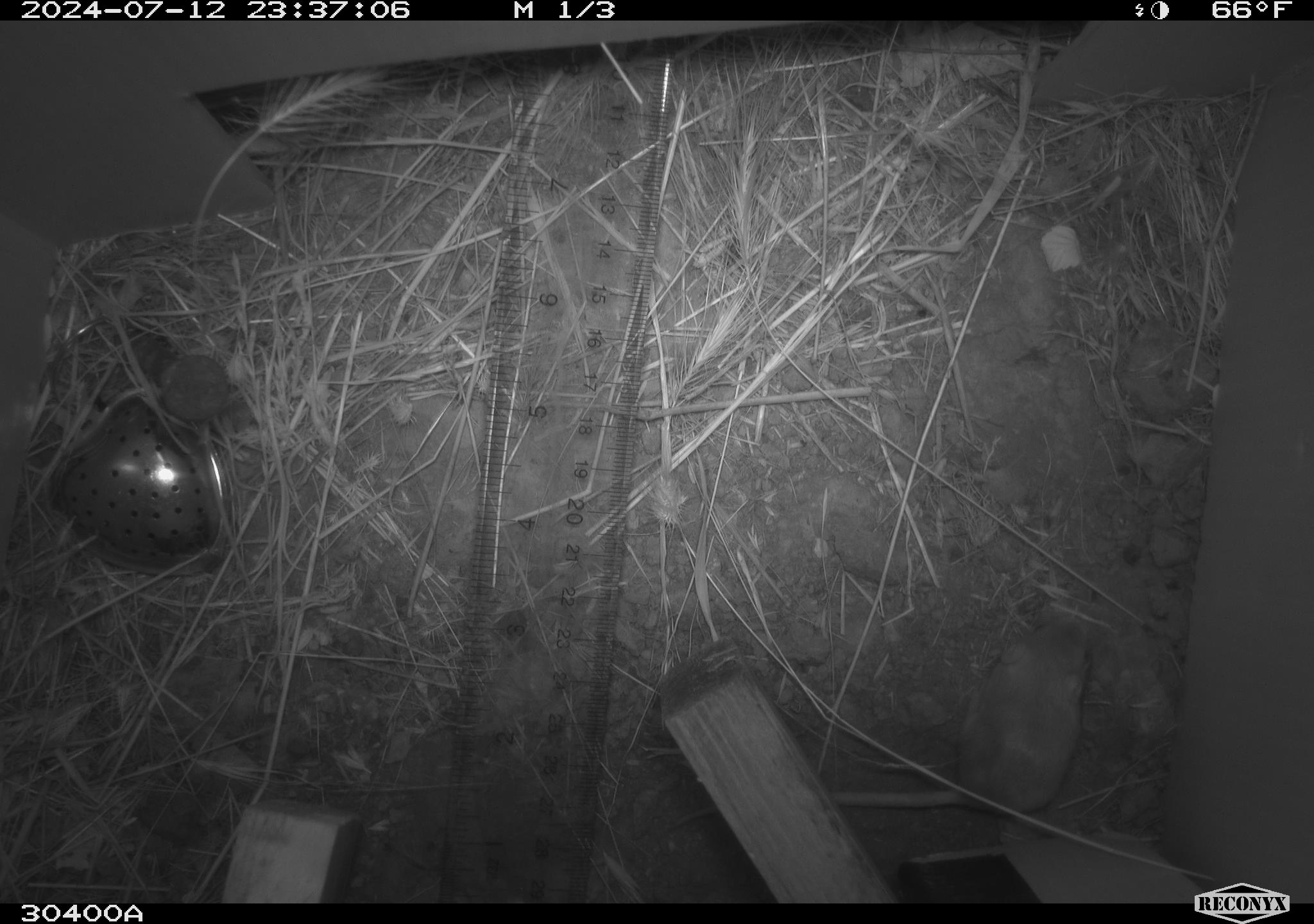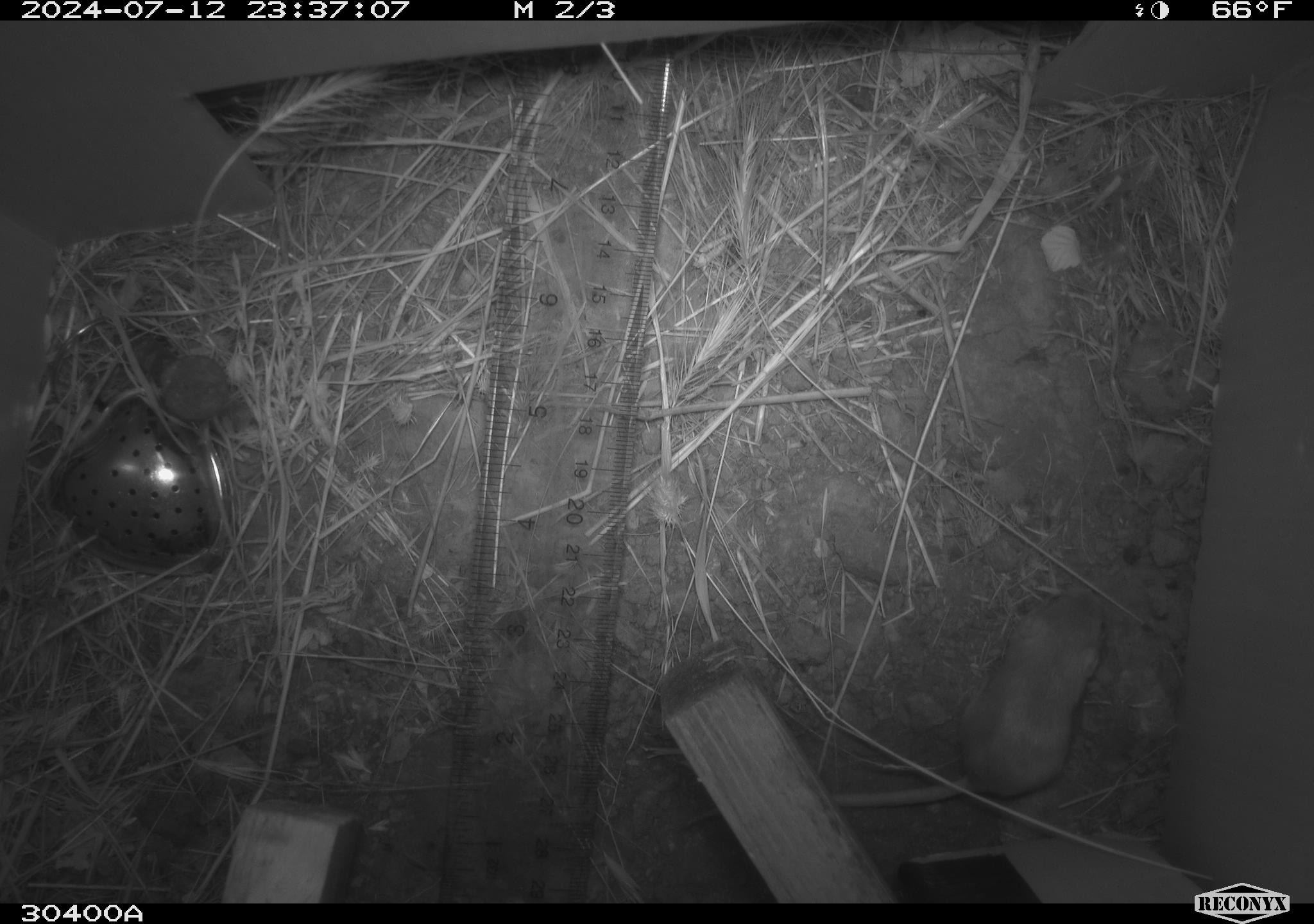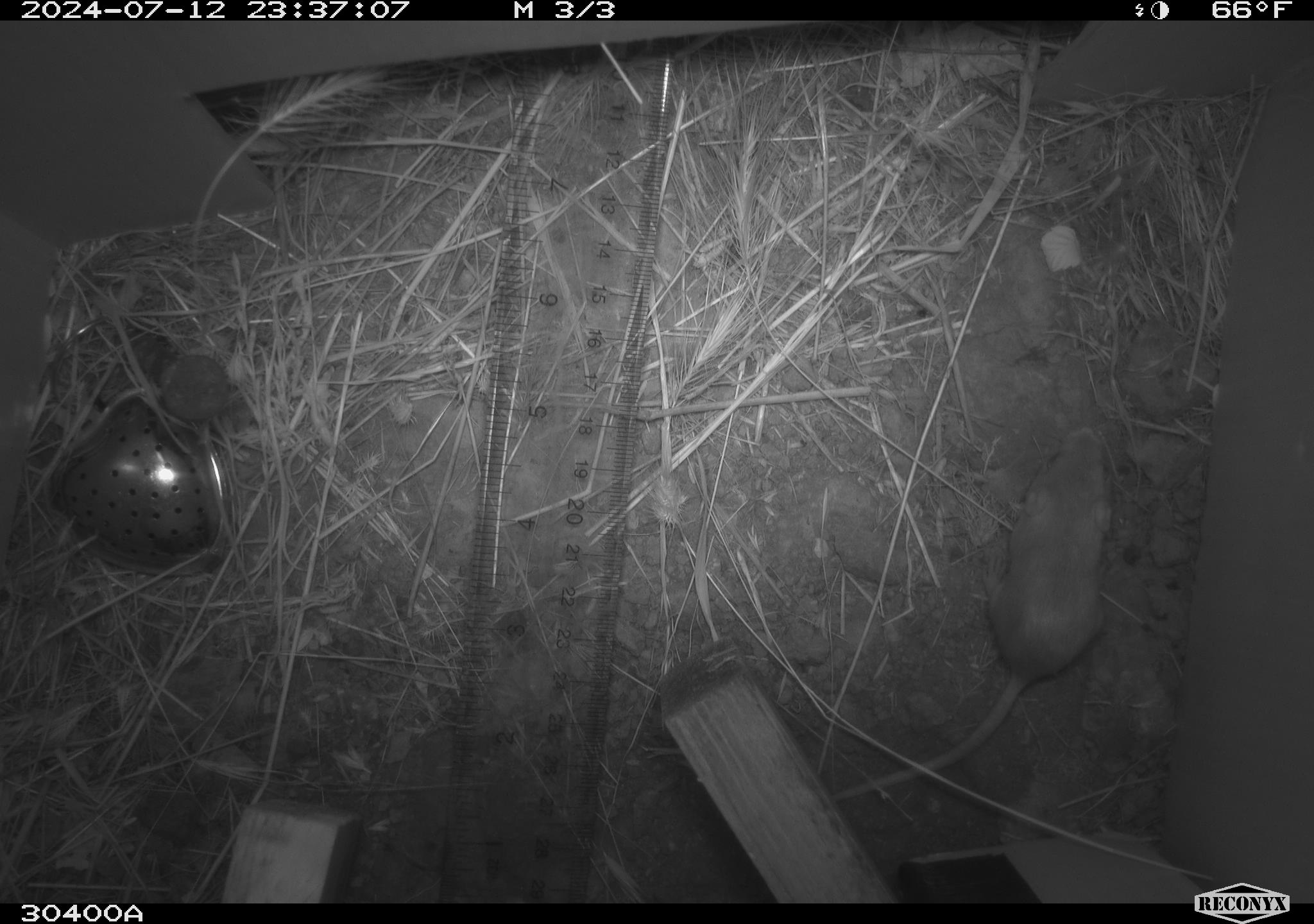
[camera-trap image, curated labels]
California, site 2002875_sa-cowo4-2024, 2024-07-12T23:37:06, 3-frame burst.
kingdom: Animalia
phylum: Chordata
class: Mammalia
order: Rodentia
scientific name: Rodentia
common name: rodent